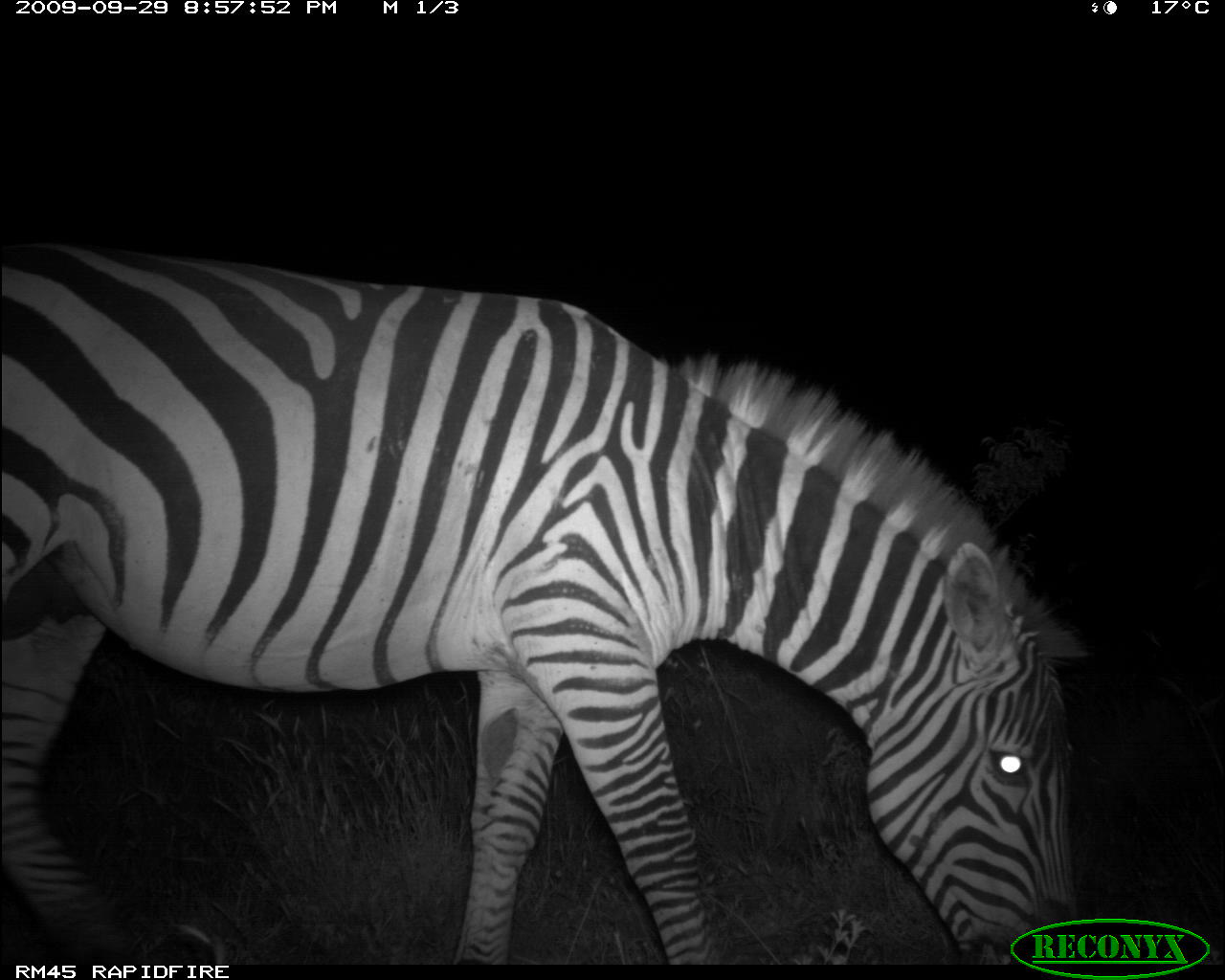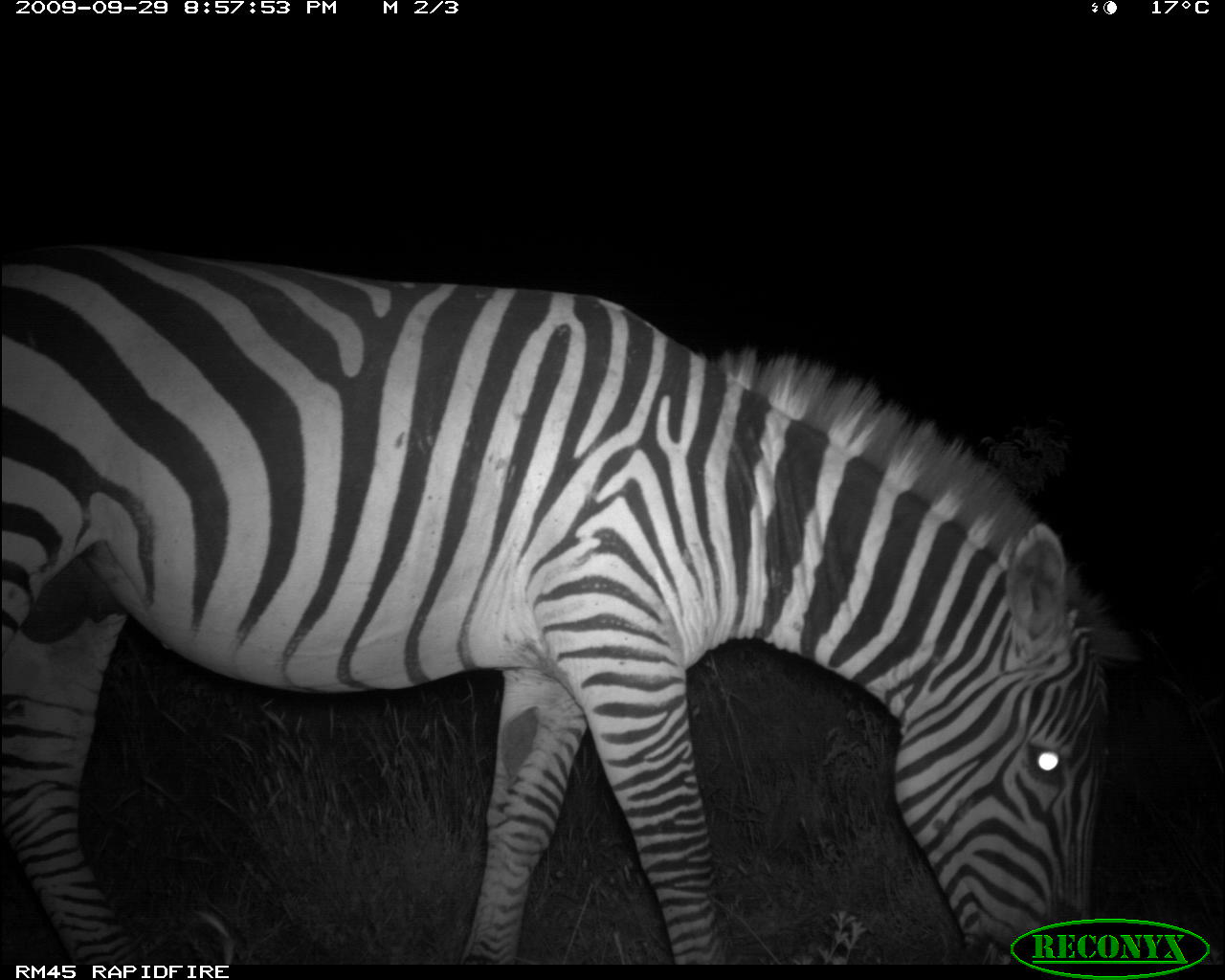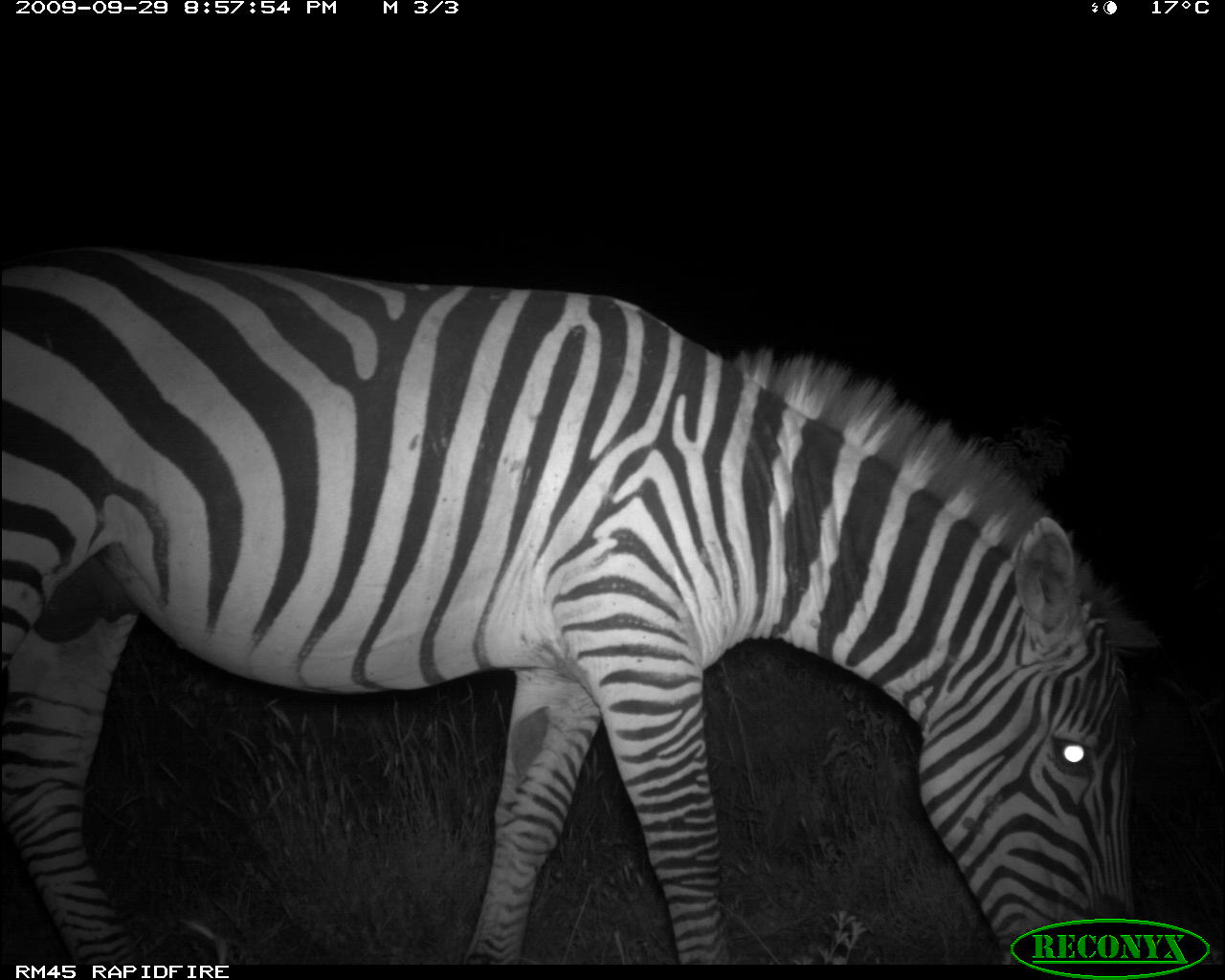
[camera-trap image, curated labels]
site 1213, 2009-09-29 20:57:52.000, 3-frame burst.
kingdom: Animalia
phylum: Chordata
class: Mammalia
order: Perissodactyla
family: Equidae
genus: Equus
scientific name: Equus quagga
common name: plains zebra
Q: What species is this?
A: Equus quagga (plains zebra).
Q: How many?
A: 1.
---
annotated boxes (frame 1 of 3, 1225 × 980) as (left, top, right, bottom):
equus quagga: (0, 238, 1075, 967)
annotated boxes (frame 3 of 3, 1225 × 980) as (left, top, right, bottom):
equus quagga: (1, 247, 1143, 965)